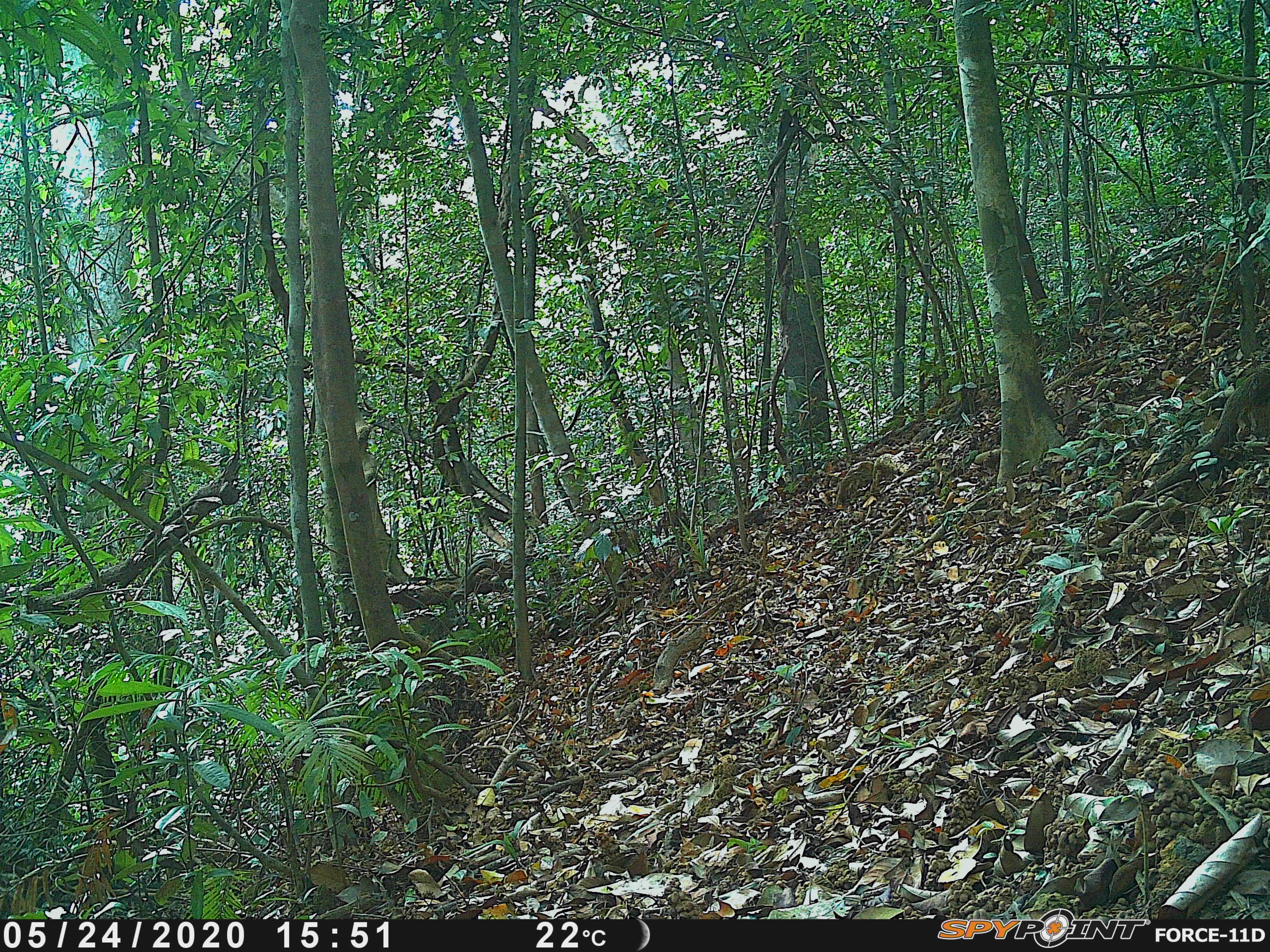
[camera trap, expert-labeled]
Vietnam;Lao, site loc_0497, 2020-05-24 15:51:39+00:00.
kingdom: Animalia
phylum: Chordata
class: Mammalia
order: Rodentia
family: Sciuridae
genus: Callosciurus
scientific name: Callosciurus erythraeus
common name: pallas's squirrel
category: pallass squirrel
Pallass squirrel (pallas's squirrel) (Callosciurus erythraeus). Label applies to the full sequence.